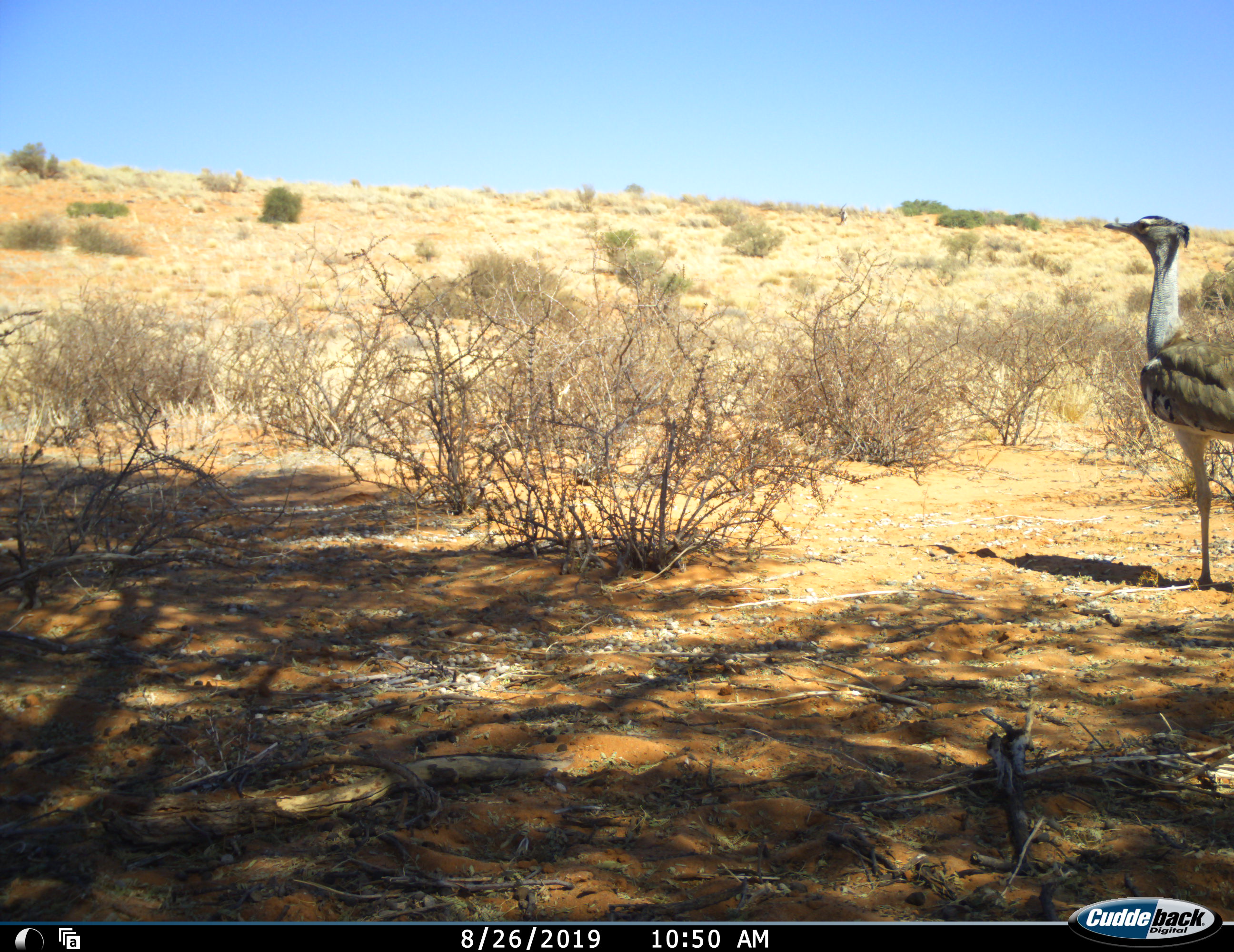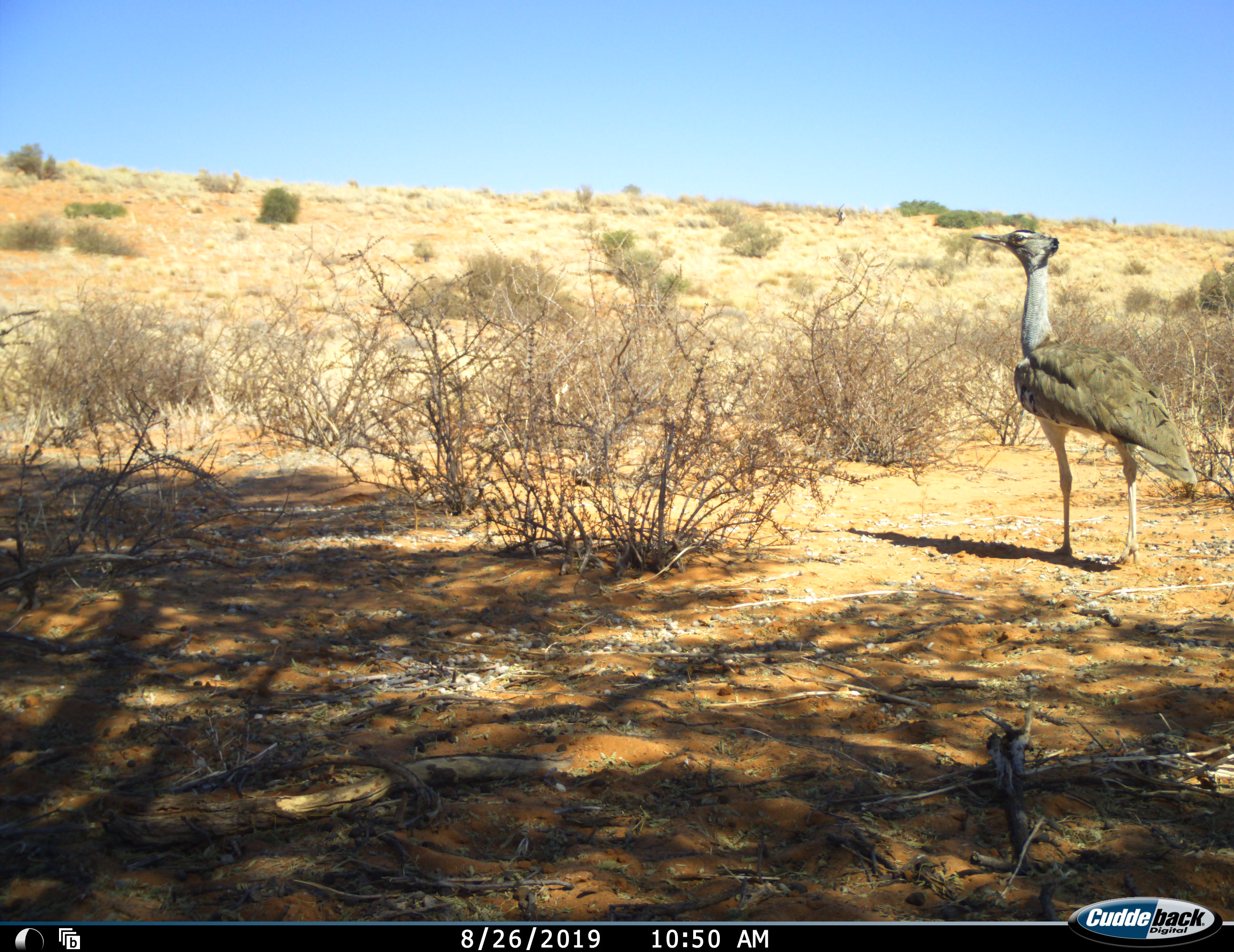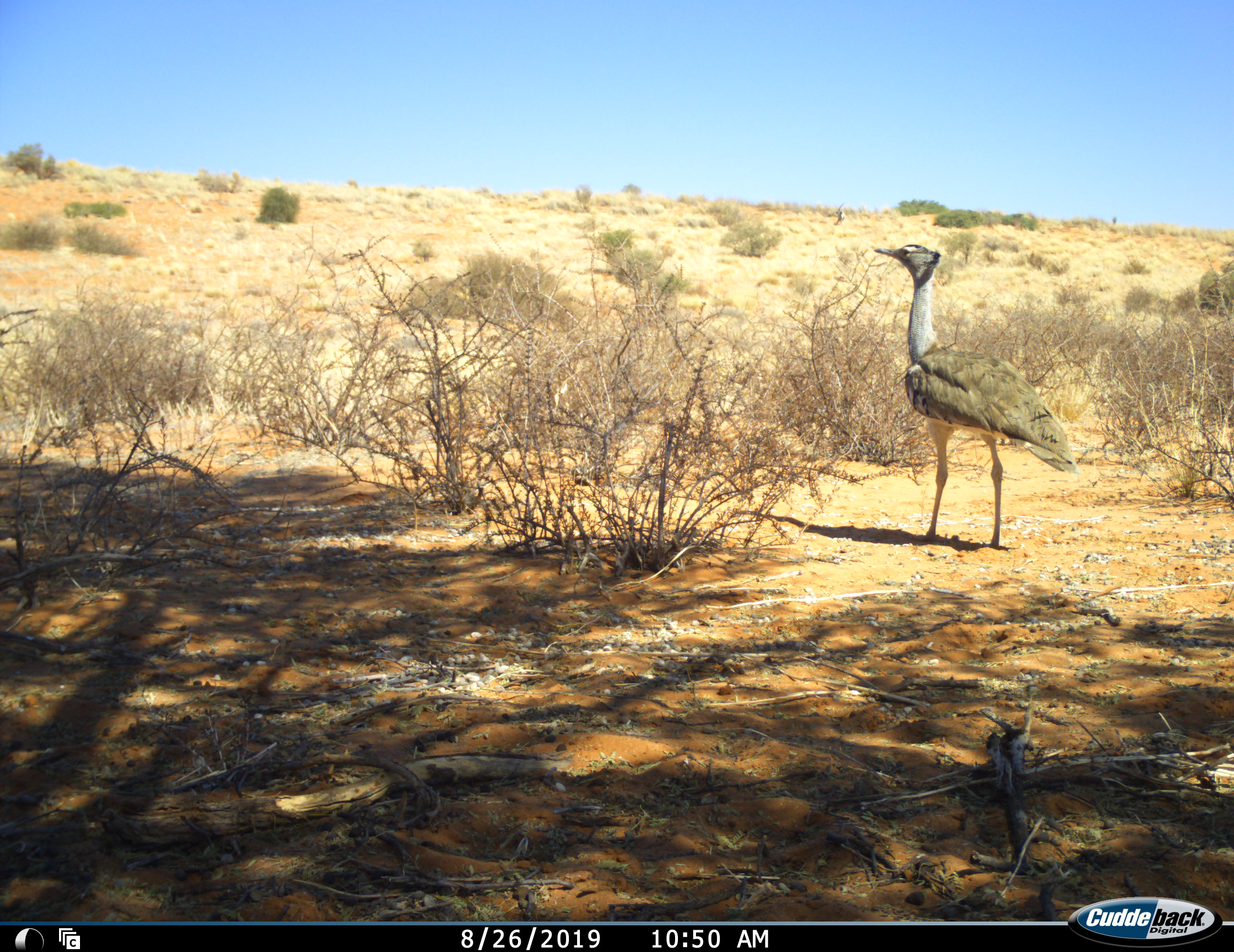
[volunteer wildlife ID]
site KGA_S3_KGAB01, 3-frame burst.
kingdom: Animalia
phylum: Chordata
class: Aves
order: Otidiformes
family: Otididae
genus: Ardeotis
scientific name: Ardeotis kori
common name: kori bustard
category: bustardkori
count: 1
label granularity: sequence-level